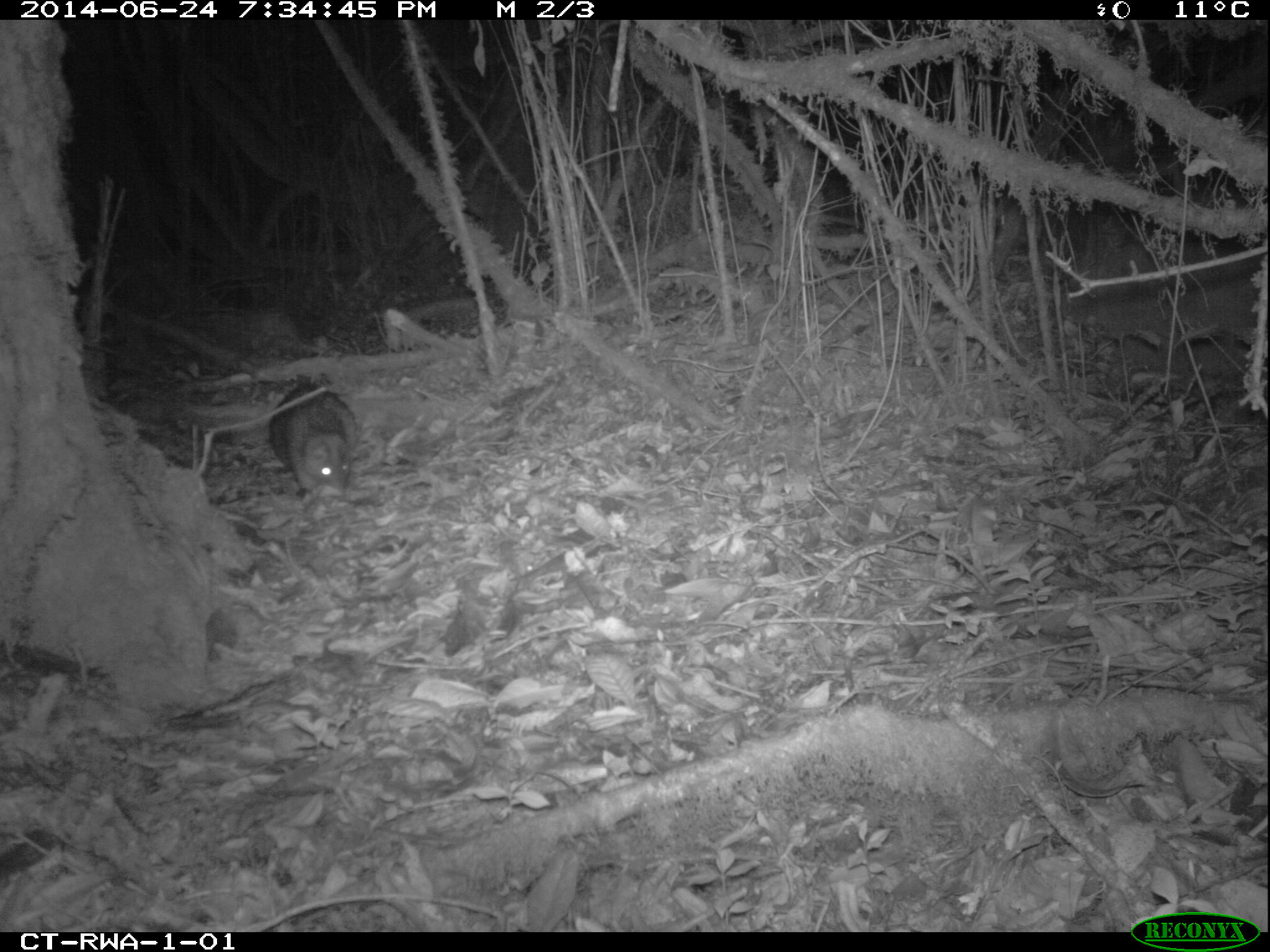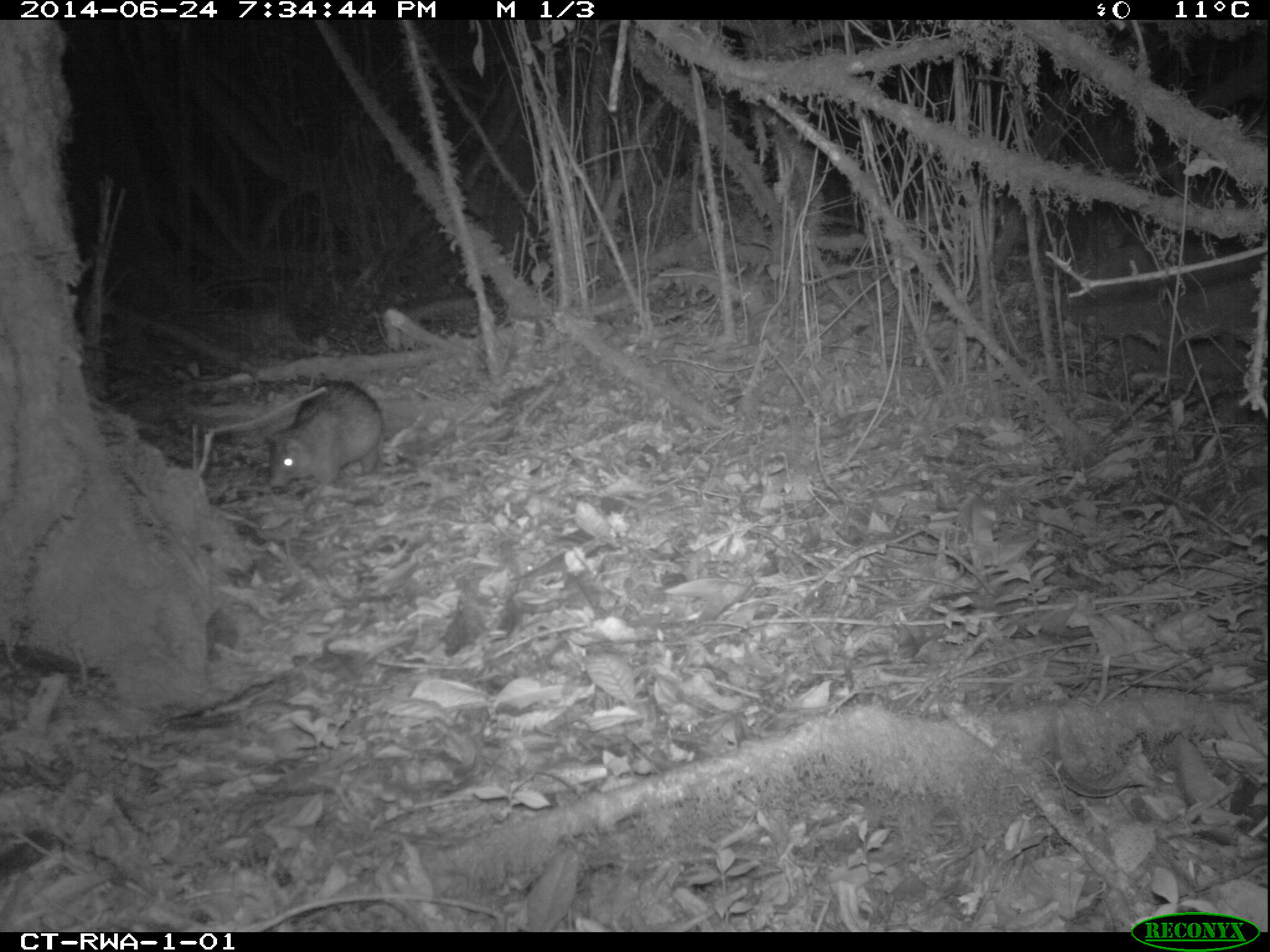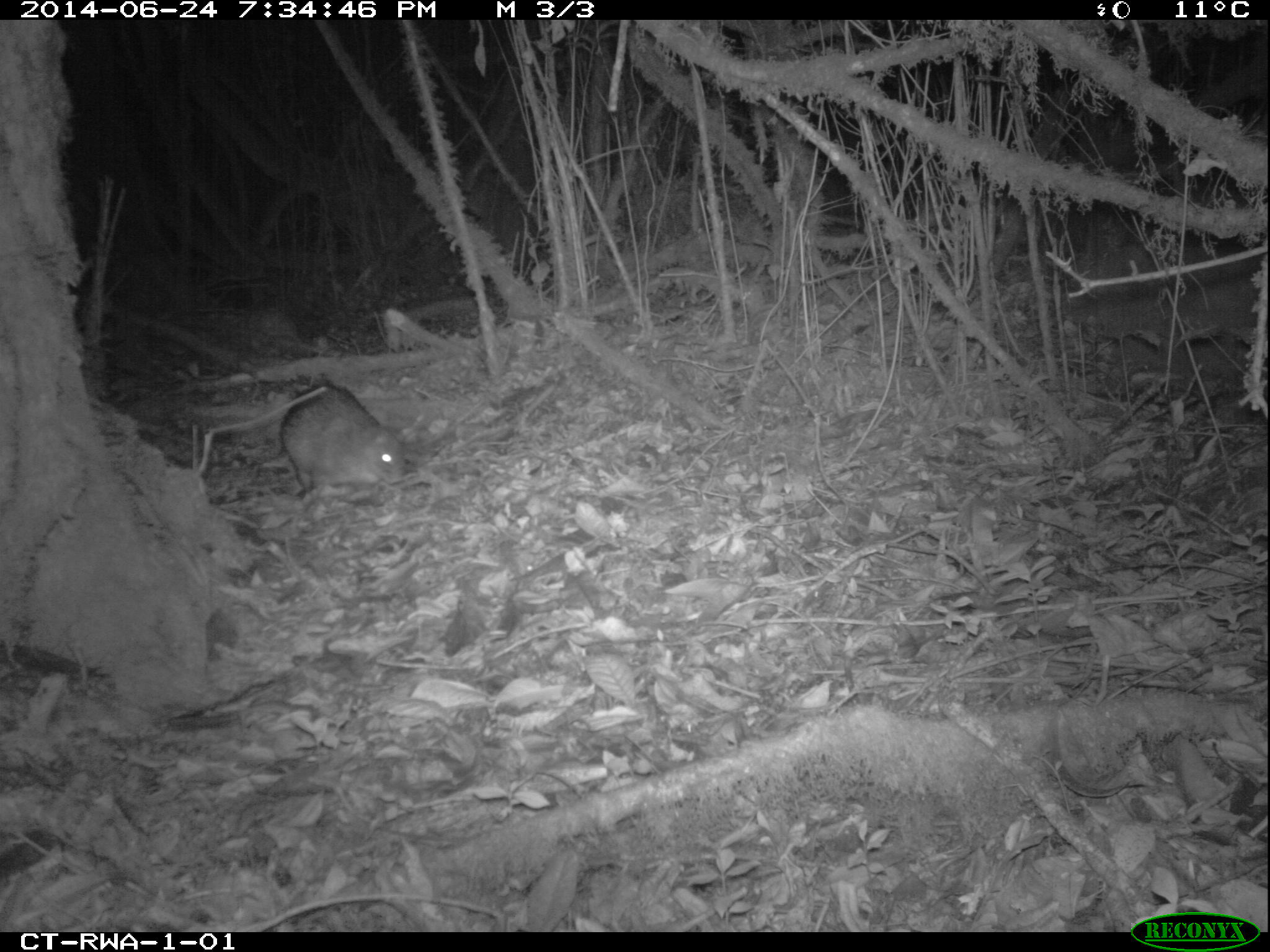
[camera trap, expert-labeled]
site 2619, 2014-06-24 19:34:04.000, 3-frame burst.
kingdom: Animalia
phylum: Chordata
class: Mammalia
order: Rodentia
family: Hystricidae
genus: Atherurus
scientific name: Atherurus africanus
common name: african brush-tailed porcupine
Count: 1.